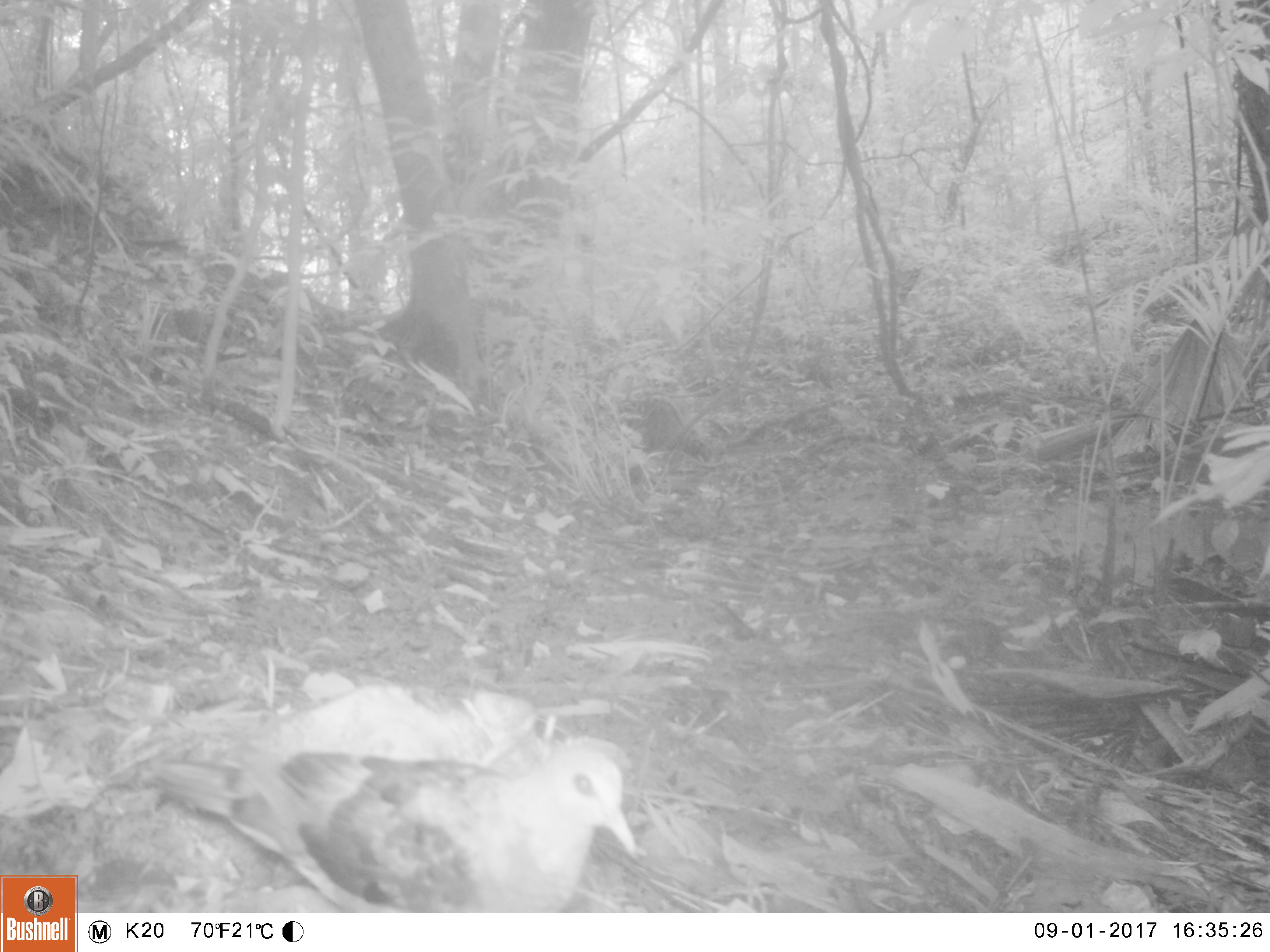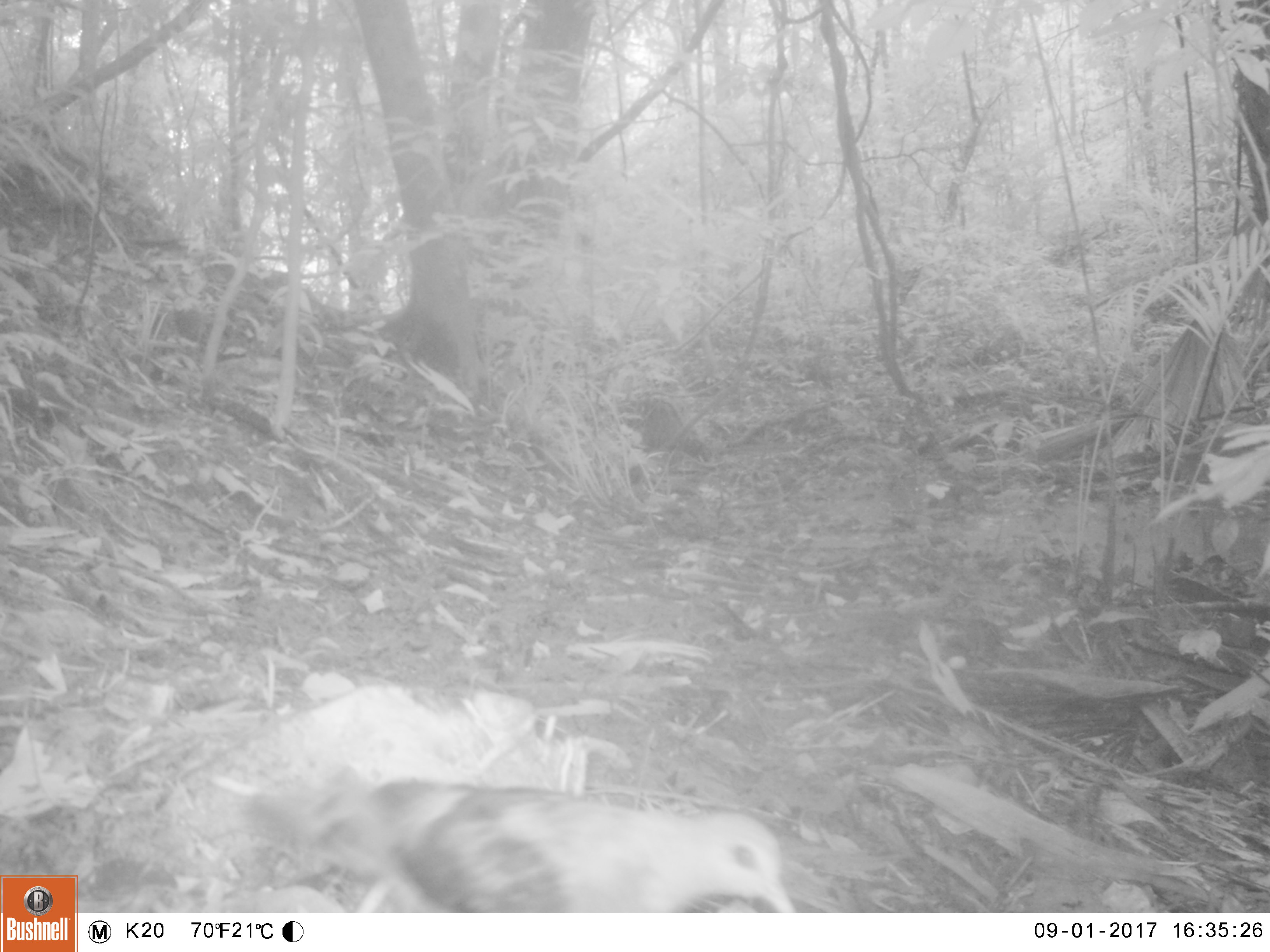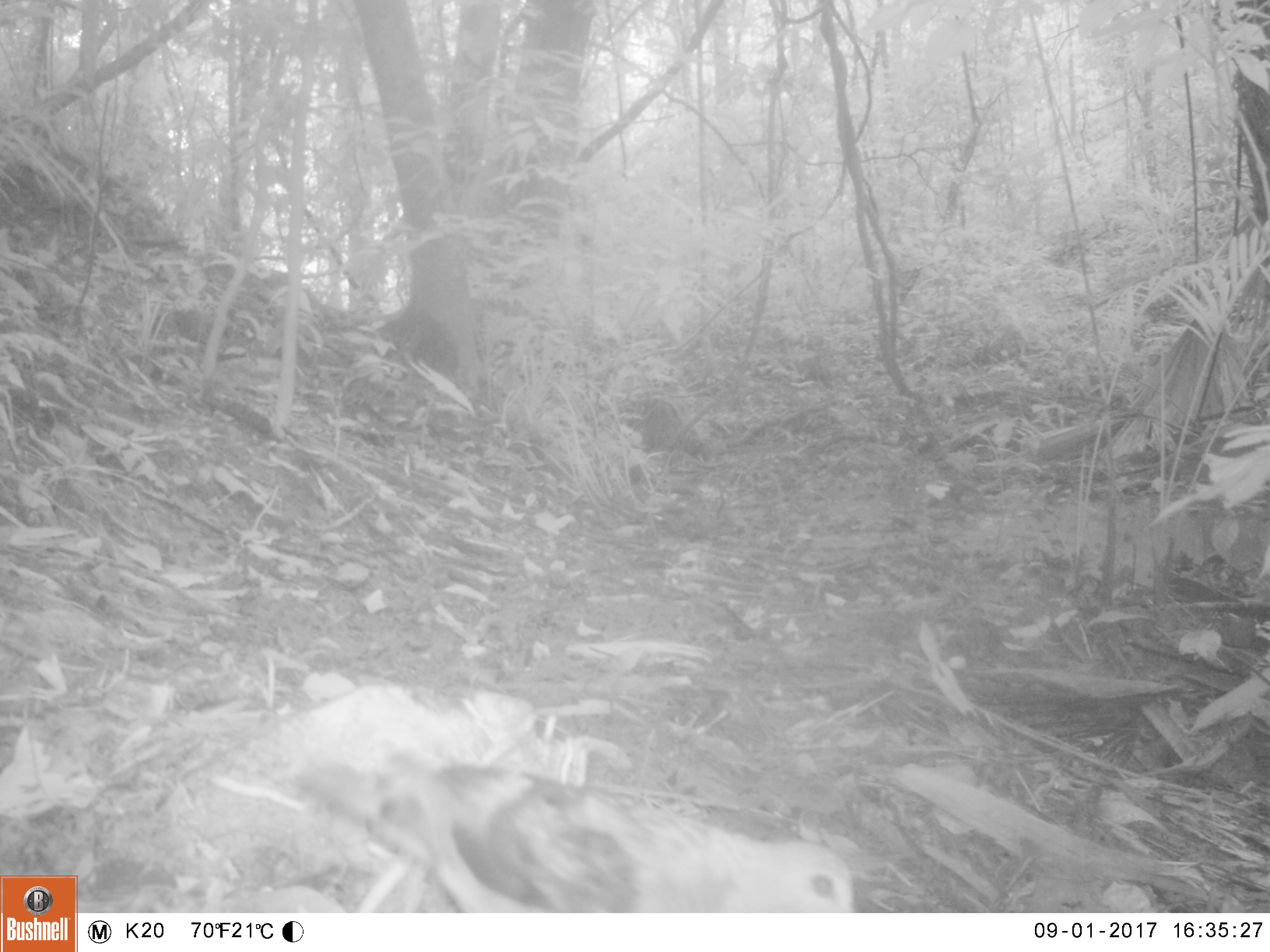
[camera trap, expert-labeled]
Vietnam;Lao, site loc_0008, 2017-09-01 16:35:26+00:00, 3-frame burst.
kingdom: Animalia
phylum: Chordata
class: Aves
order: Columbiformes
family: Columbidae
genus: Chalcophaps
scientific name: Chalcophaps indica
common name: emerald dove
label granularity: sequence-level